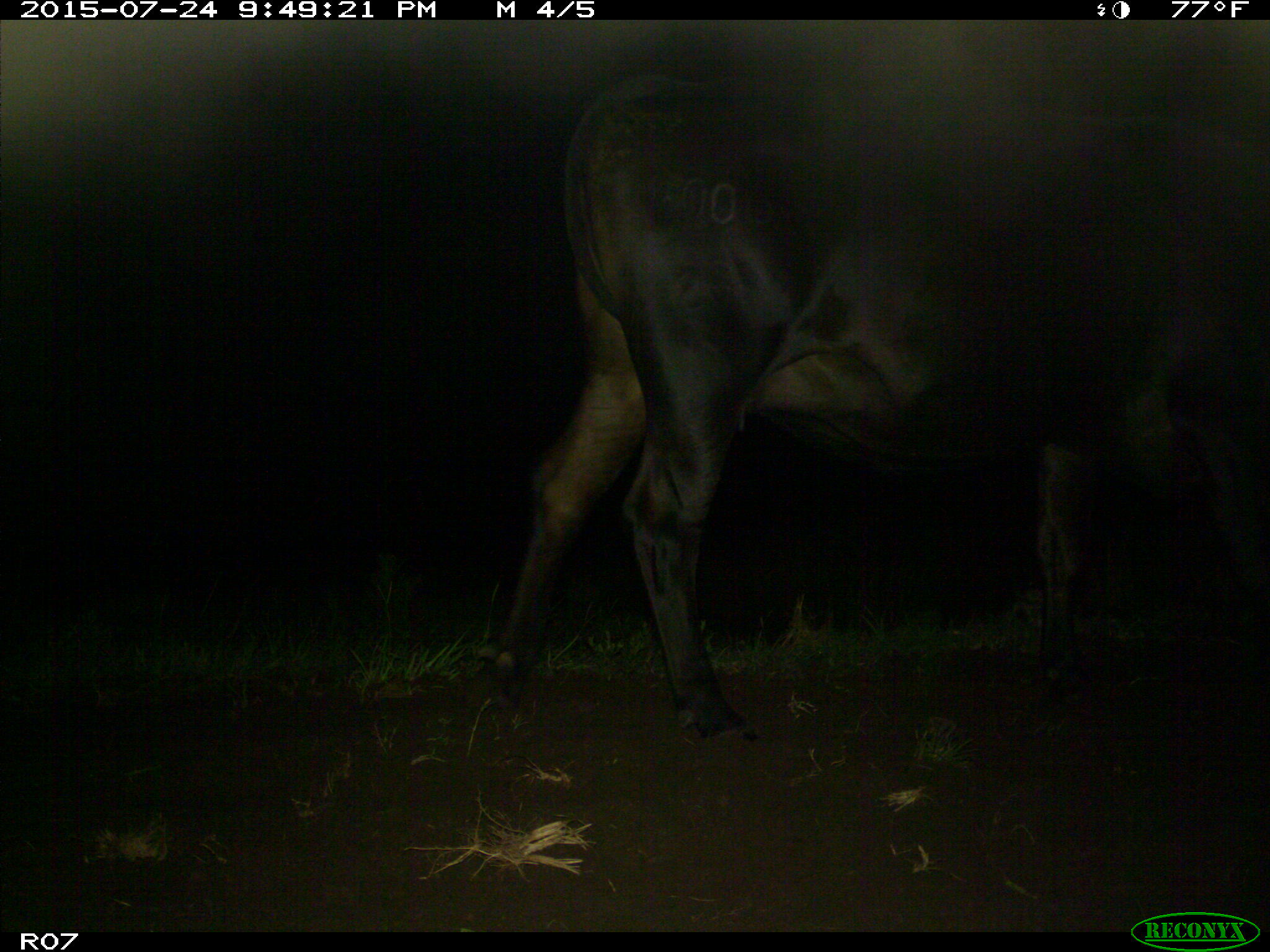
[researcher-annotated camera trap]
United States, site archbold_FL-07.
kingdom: Animalia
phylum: Chordata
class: Mammalia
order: Artiodactyla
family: Bovidae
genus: Bos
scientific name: Bos taurus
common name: domestic cow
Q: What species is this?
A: Bos taurus (domestic cow).